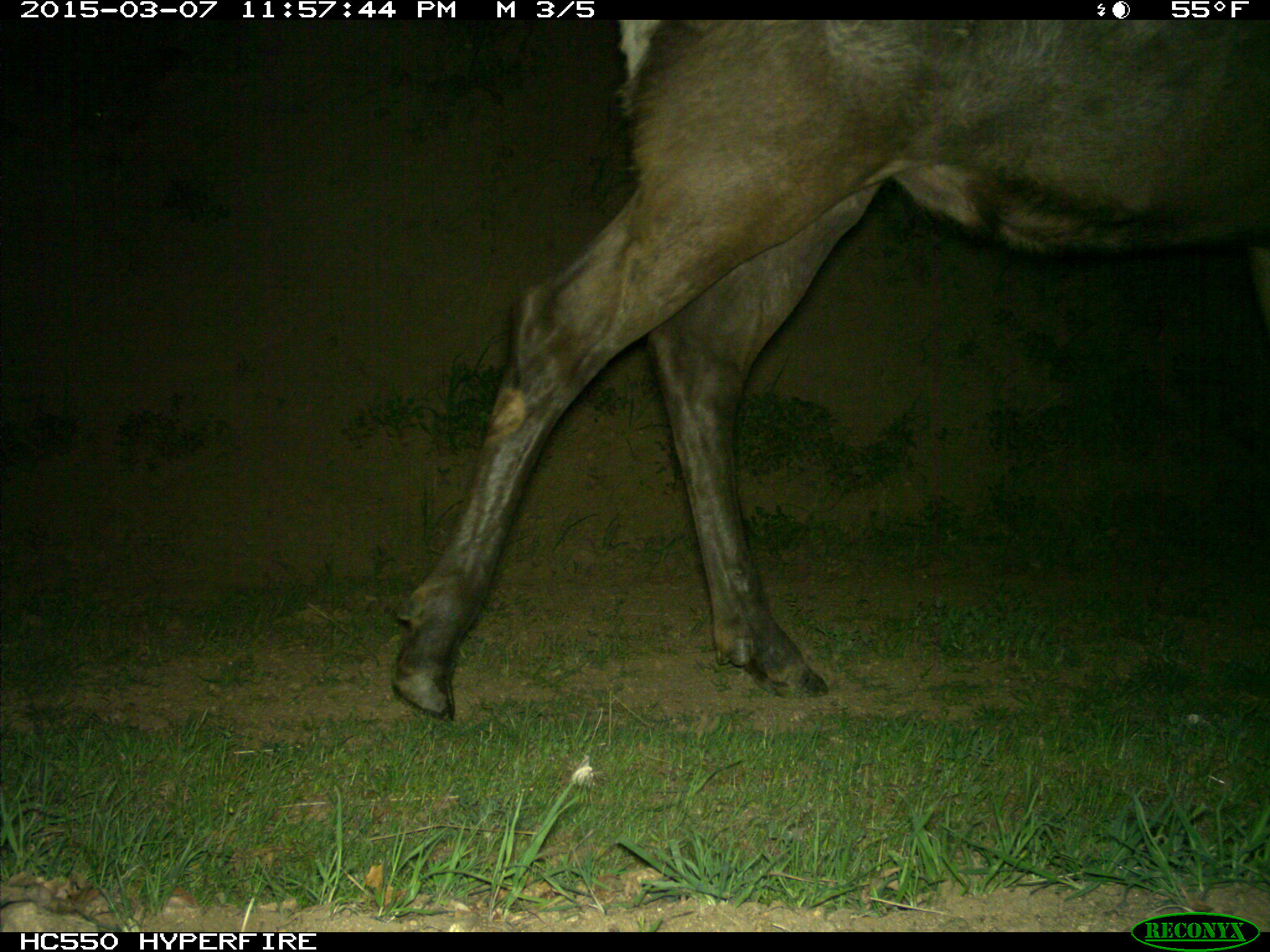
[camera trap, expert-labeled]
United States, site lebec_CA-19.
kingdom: Animalia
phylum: Chordata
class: Mammalia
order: Artiodactyla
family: Cervidae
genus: Cervus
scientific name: Cervus canadensis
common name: elk